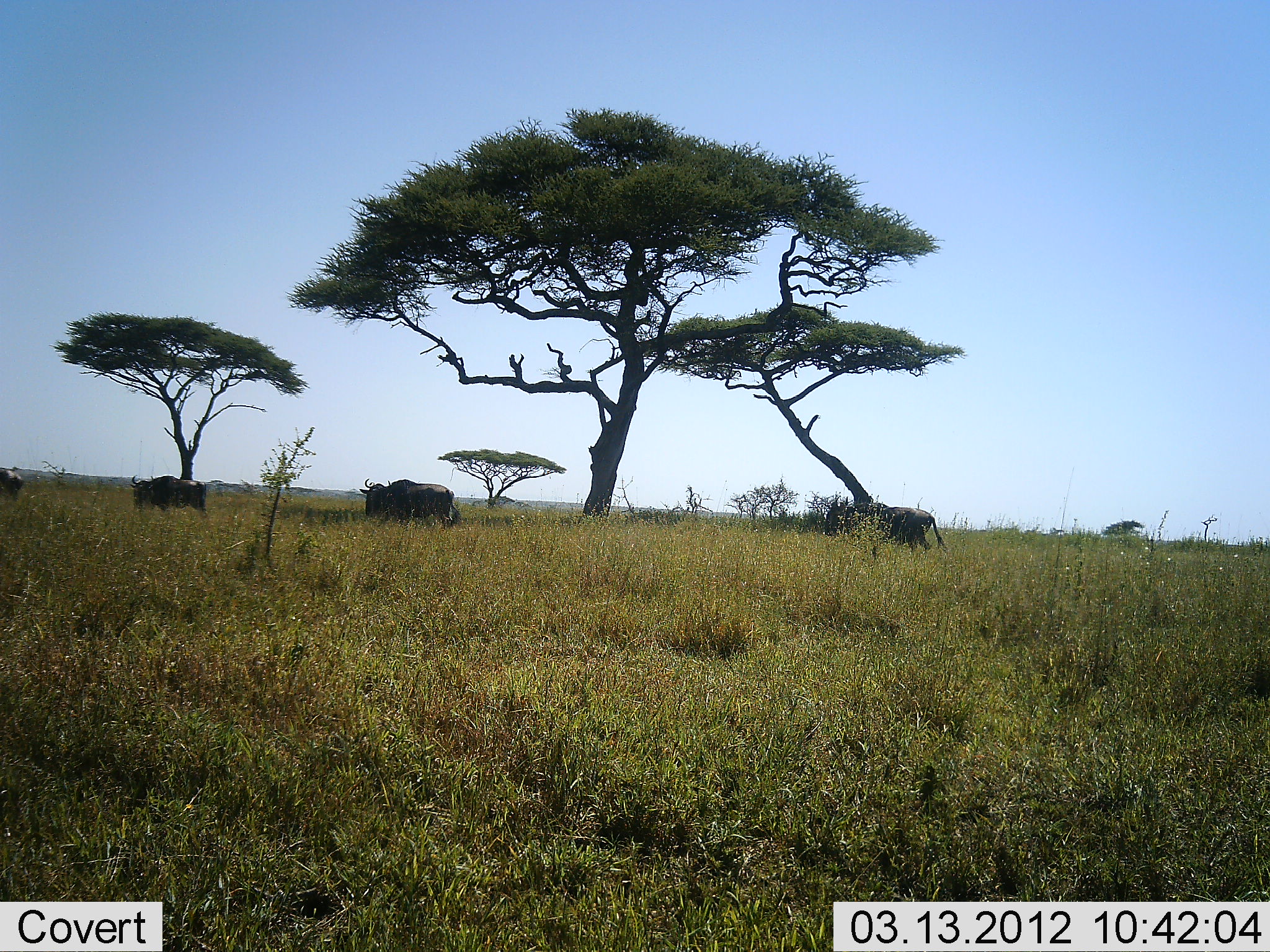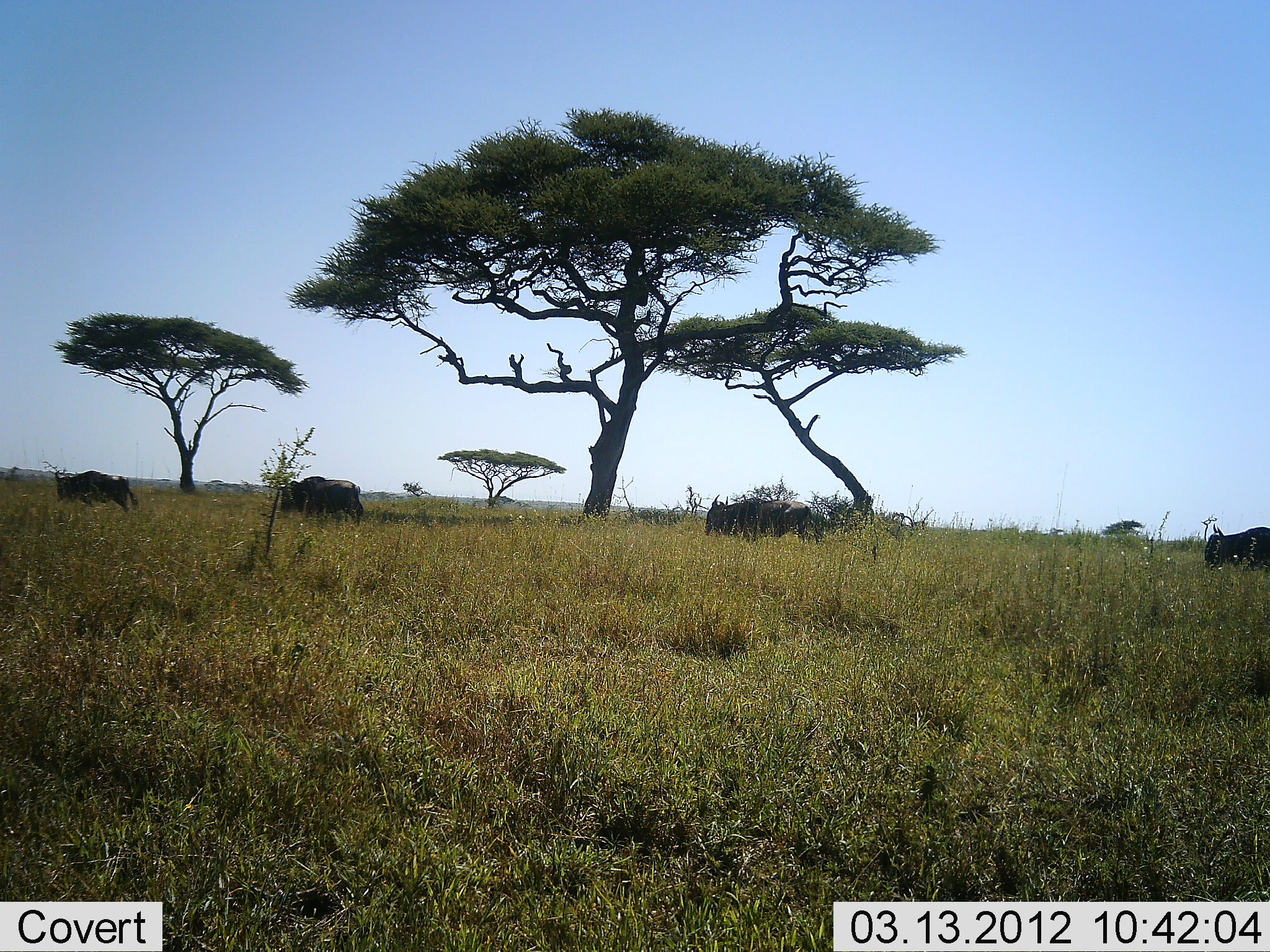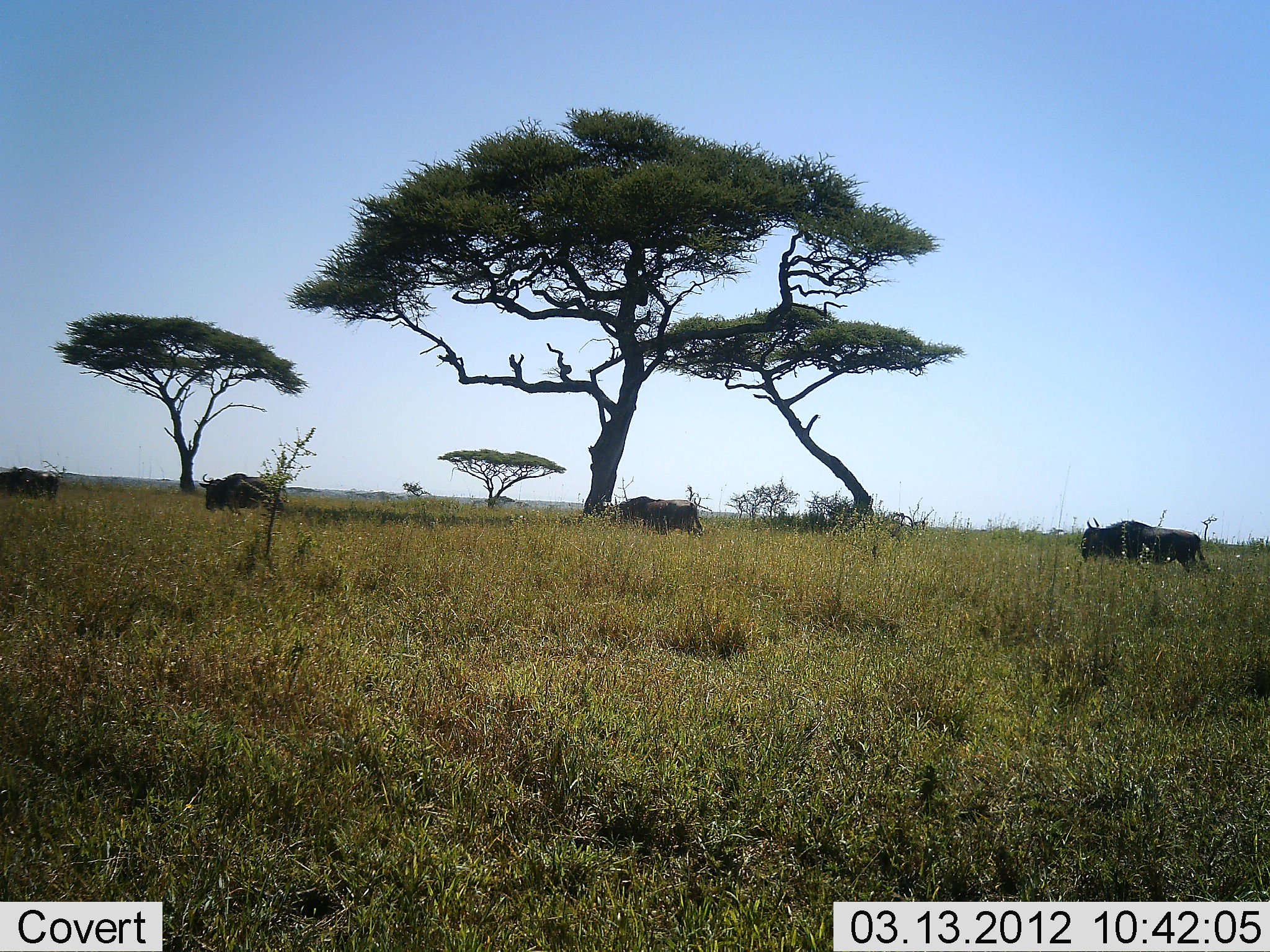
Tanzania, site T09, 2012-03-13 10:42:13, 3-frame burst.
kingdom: Animalia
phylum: Chordata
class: Mammalia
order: Artiodactyla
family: Bovidae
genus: Connochaetes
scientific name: Connochaetes taurinus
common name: blue wildebeest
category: wildebeest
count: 5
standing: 5%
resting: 0%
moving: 100%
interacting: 0%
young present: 0%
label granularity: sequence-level